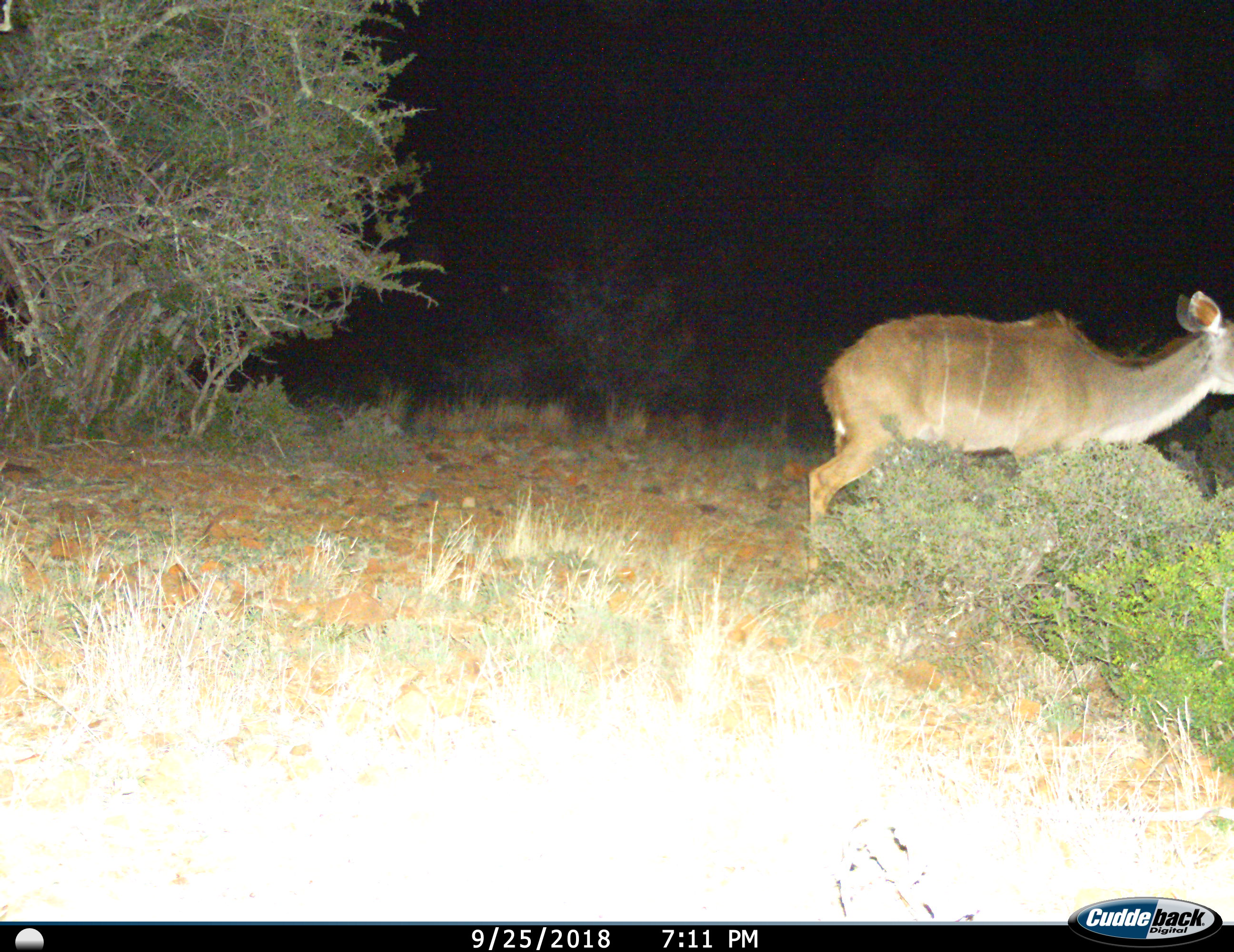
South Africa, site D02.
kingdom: Animalia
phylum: Chordata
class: Mammalia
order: Artiodactyla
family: Bovidae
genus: Tragelaphus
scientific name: Tragelaphus strepsiceros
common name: greater kudu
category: kudu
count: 1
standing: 30%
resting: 0%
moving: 80%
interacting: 0%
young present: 0%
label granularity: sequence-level